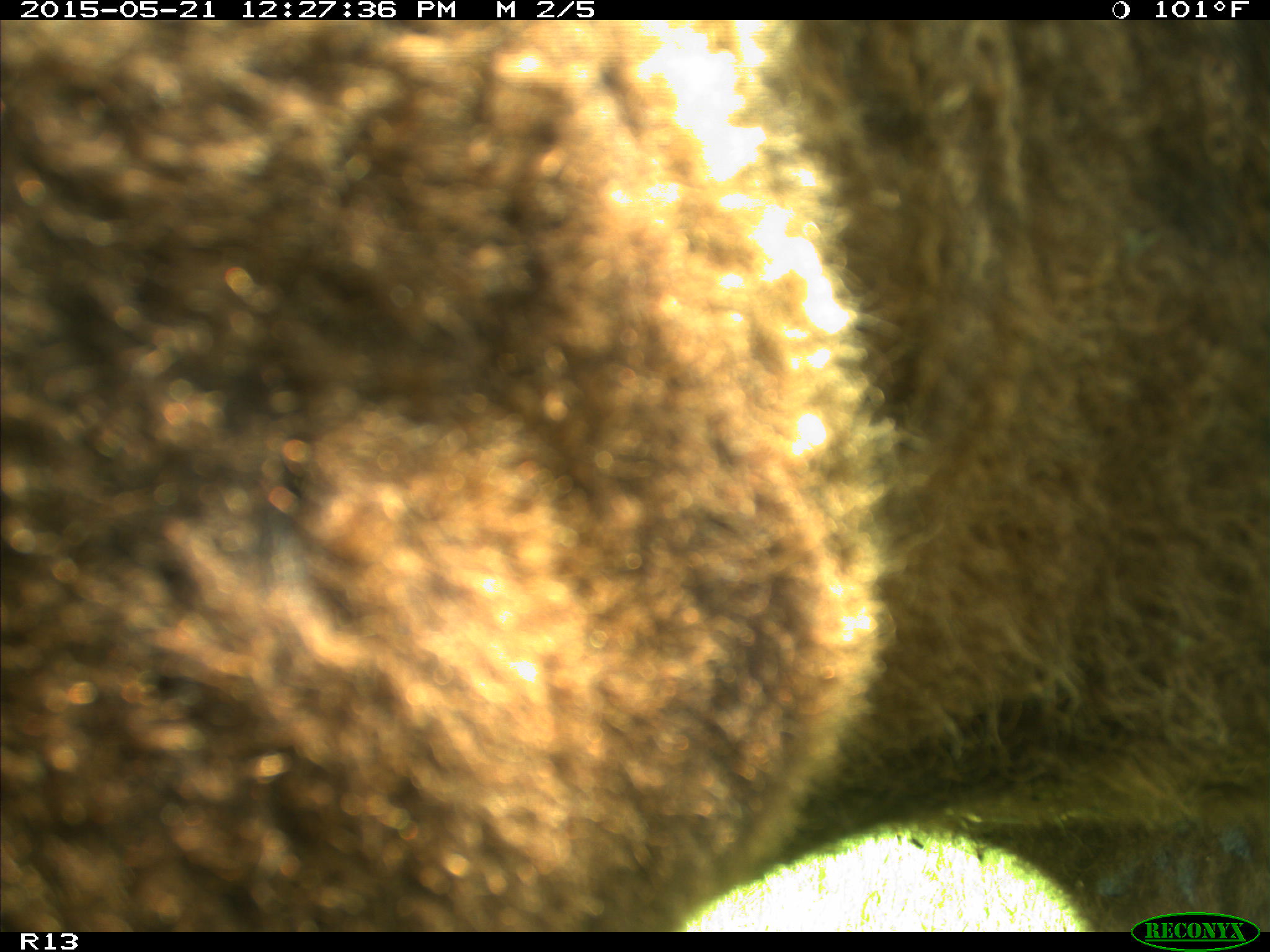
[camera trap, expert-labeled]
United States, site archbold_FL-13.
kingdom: Animalia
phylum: Chordata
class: Mammalia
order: Artiodactyla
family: Bovidae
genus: Bos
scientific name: Bos taurus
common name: domestic cow